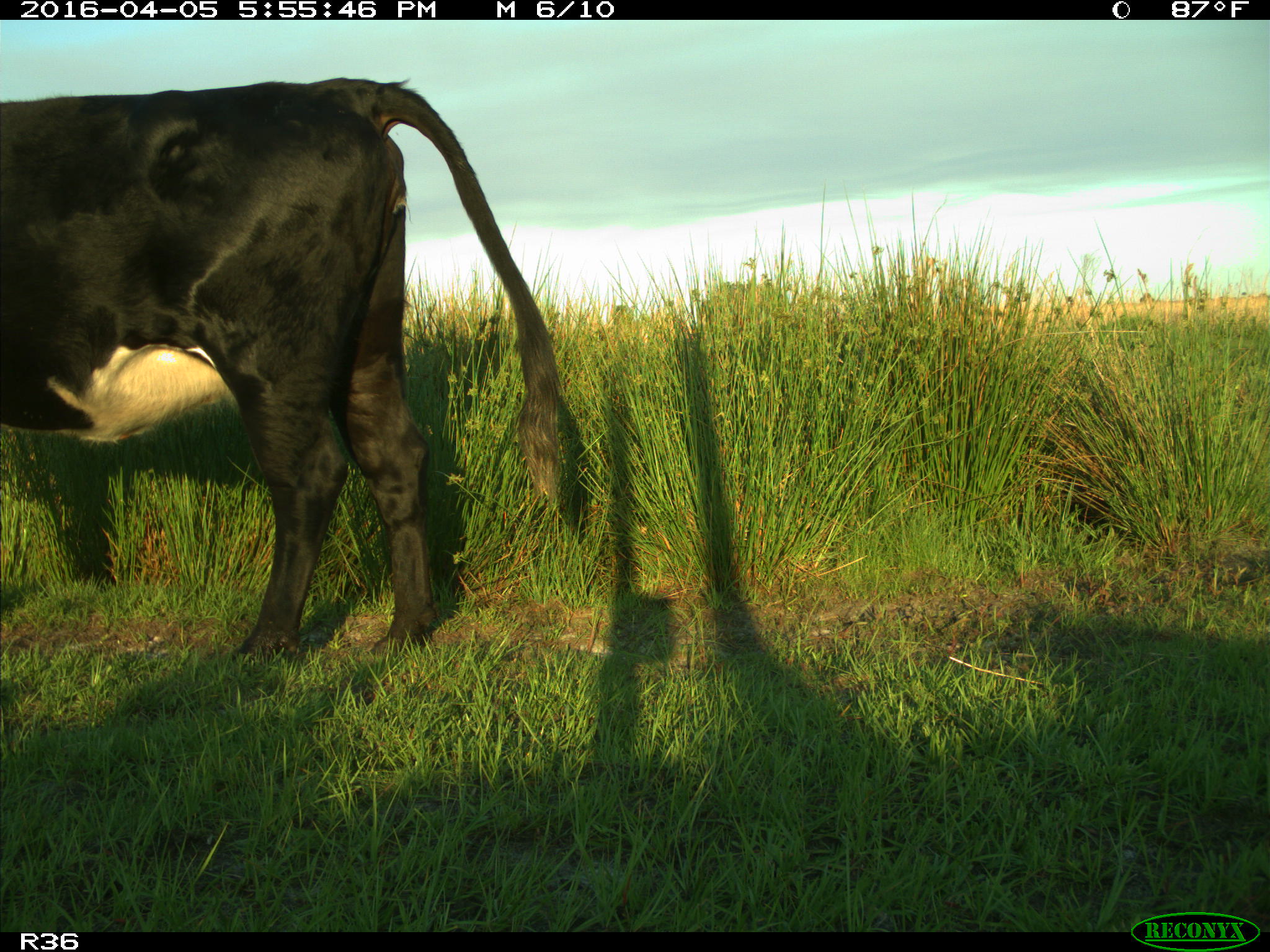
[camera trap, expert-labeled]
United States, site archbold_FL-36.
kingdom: Animalia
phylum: Chordata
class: Mammalia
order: Artiodactyla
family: Bovidae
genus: Bos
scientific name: Bos taurus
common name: domestic cow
Bos taurus (domestic cow).